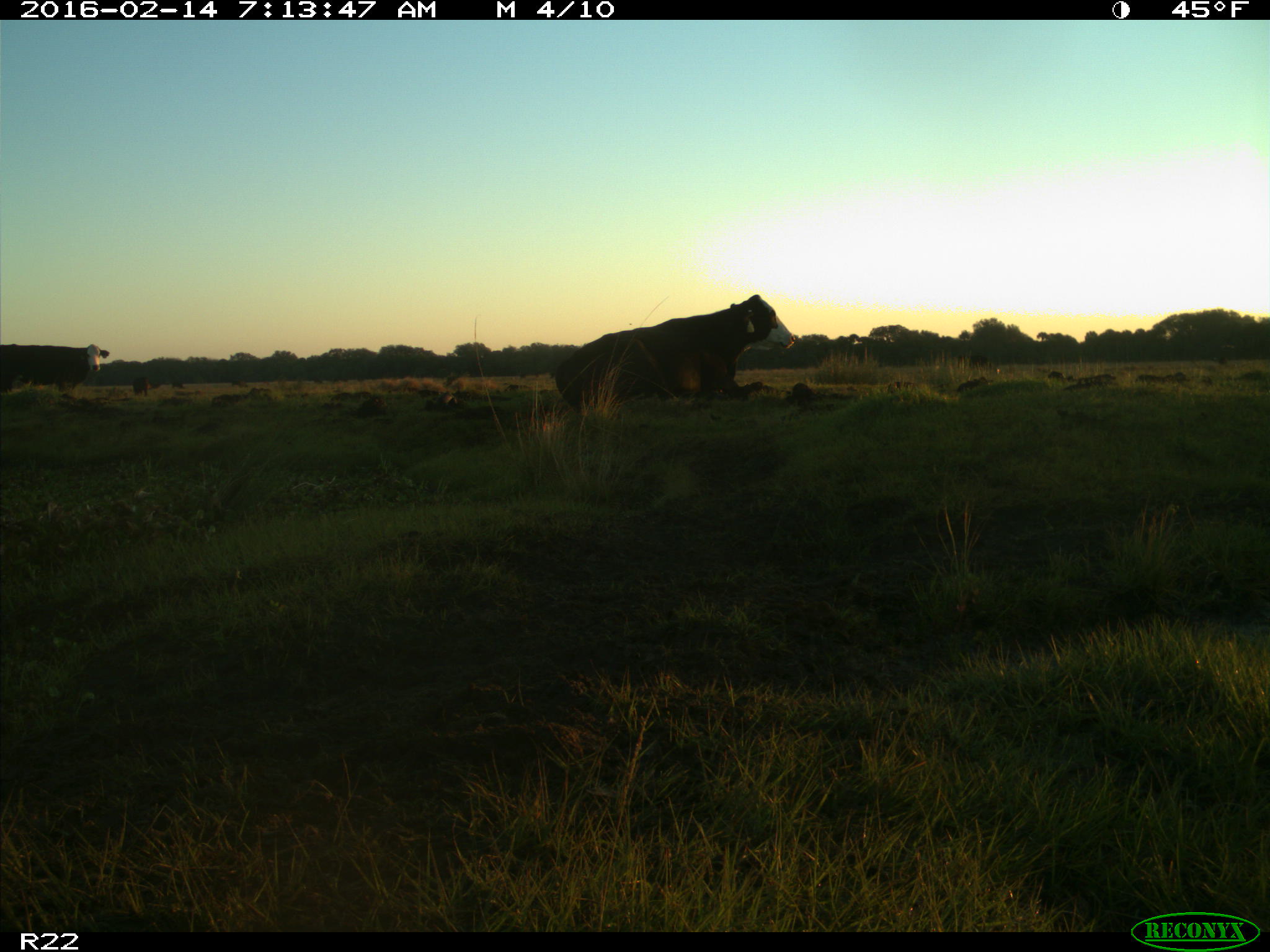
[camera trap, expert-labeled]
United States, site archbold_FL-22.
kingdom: Animalia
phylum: Chordata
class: Mammalia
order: Artiodactyla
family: Bovidae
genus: Bos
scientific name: Bos taurus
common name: domestic cow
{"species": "Bos taurus (domestic cow)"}